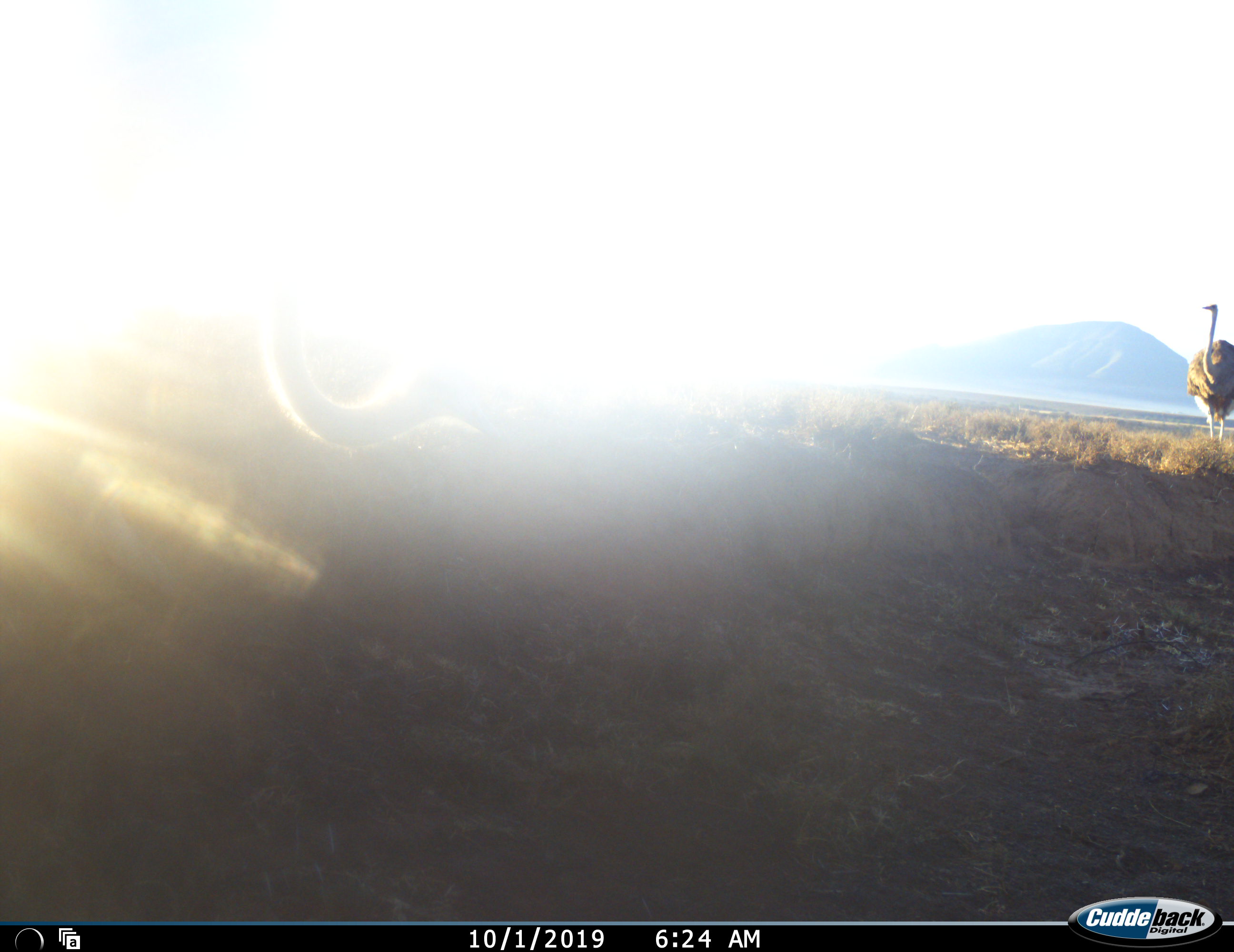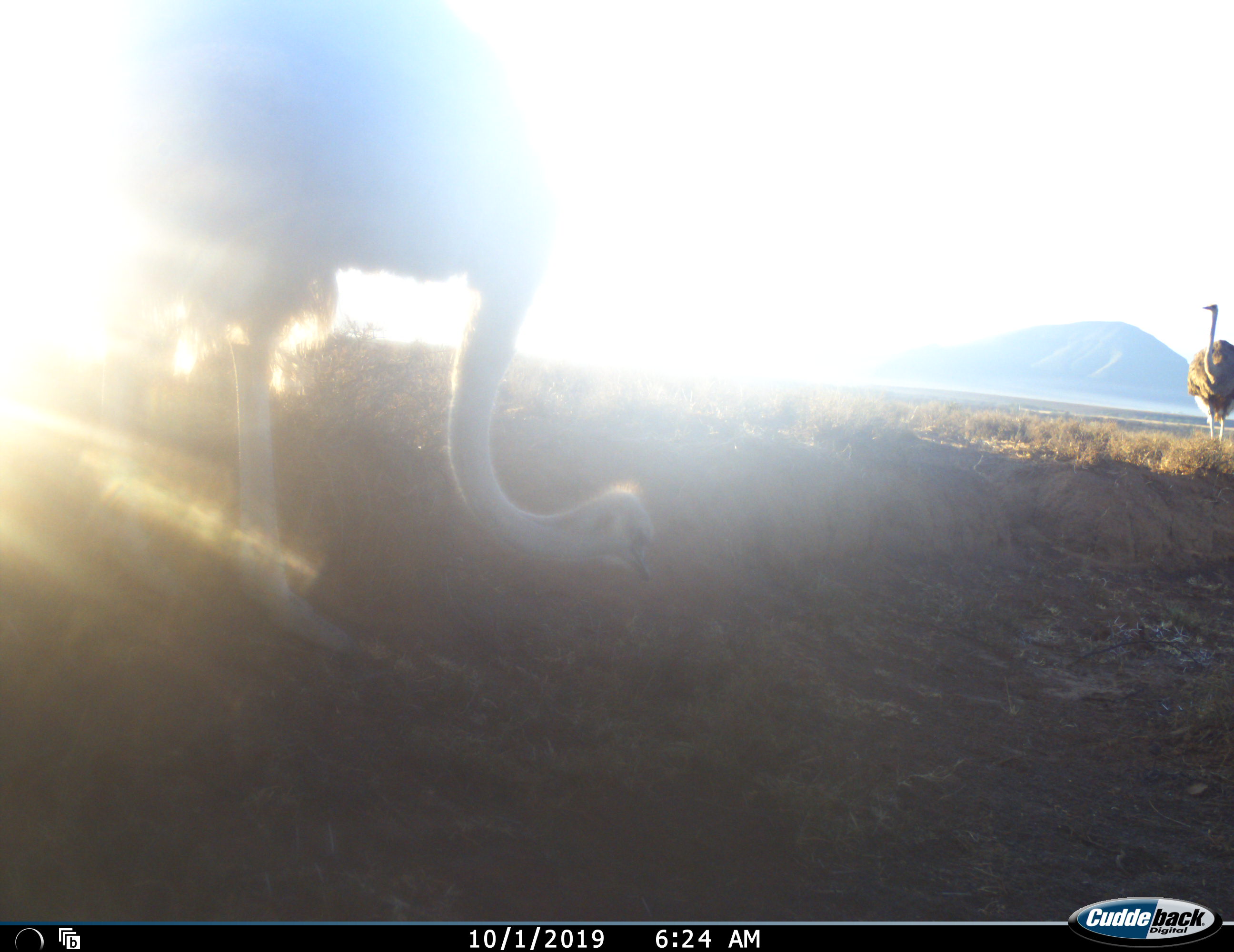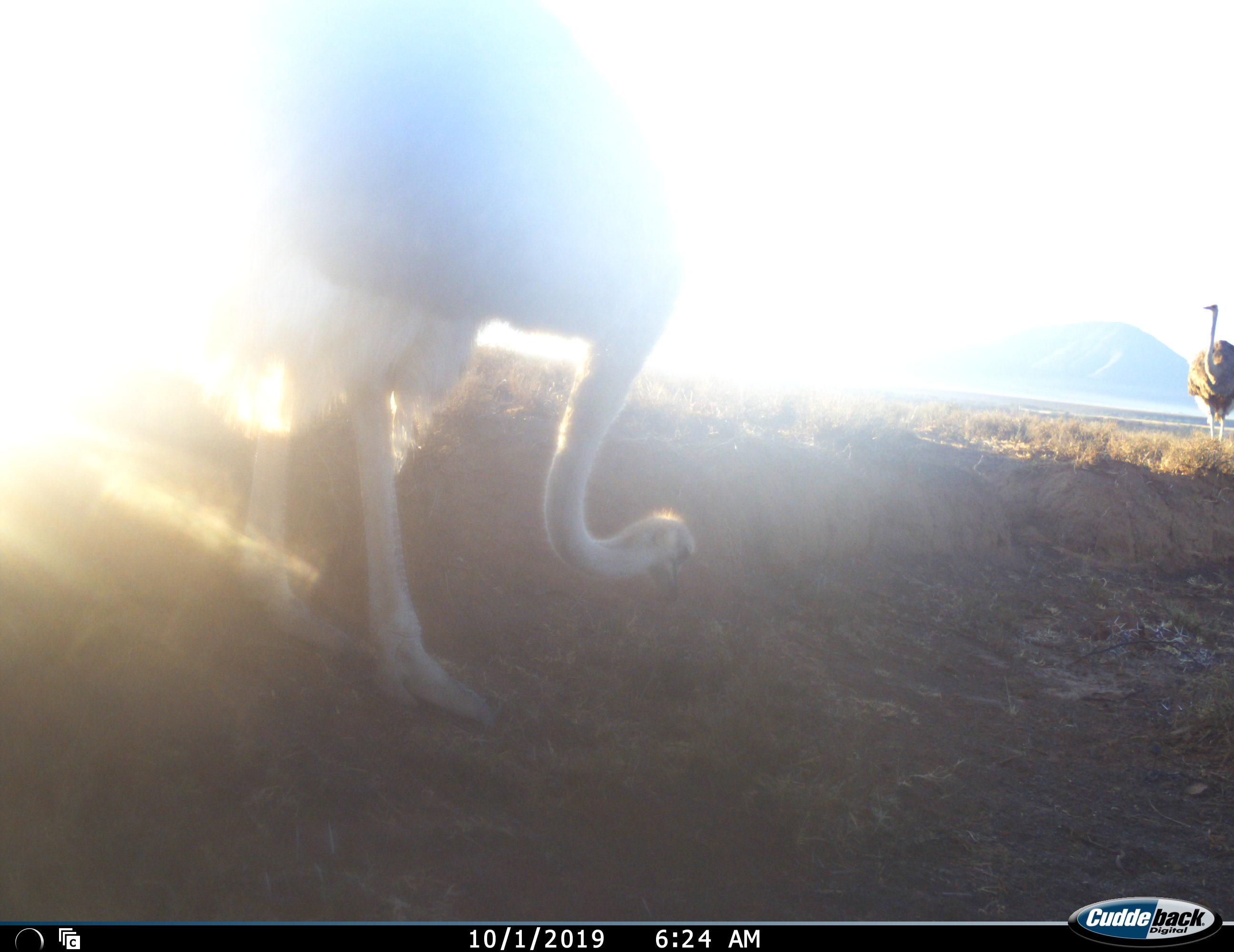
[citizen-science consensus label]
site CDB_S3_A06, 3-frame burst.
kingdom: Animalia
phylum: Chordata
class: Aves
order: Struthioniformes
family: Struthionidae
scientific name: Struthionidae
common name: ostrich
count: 2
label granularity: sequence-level